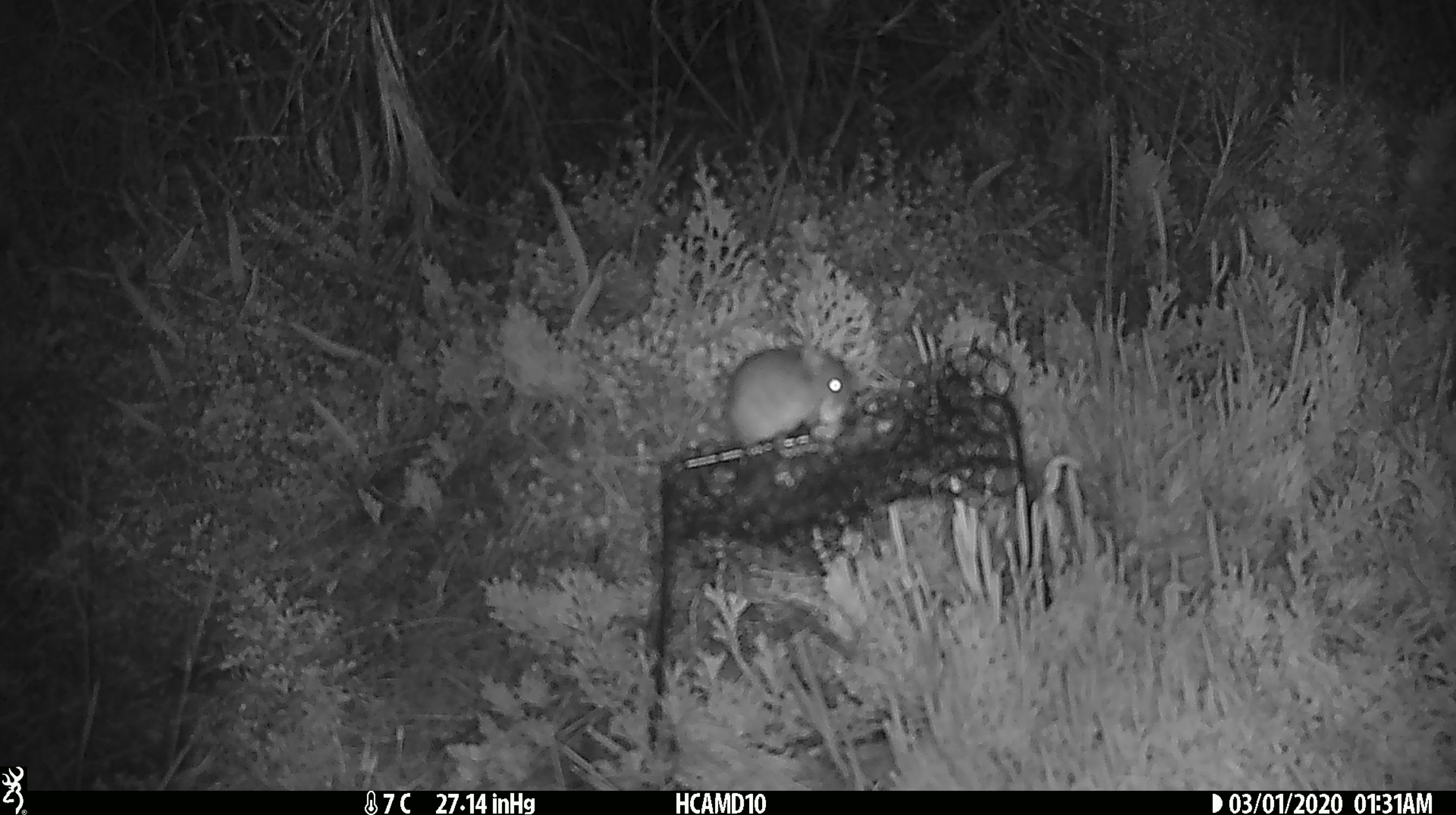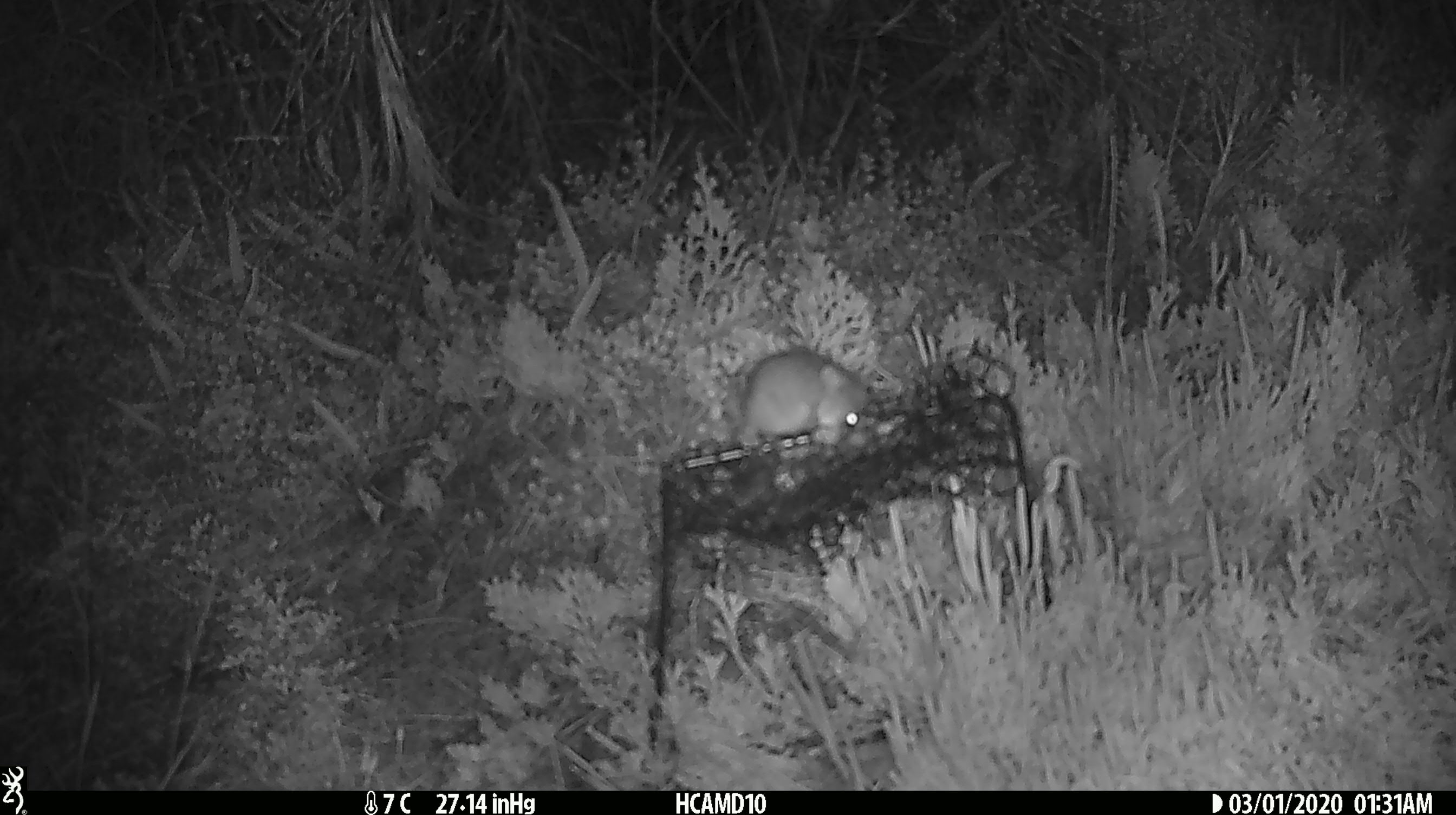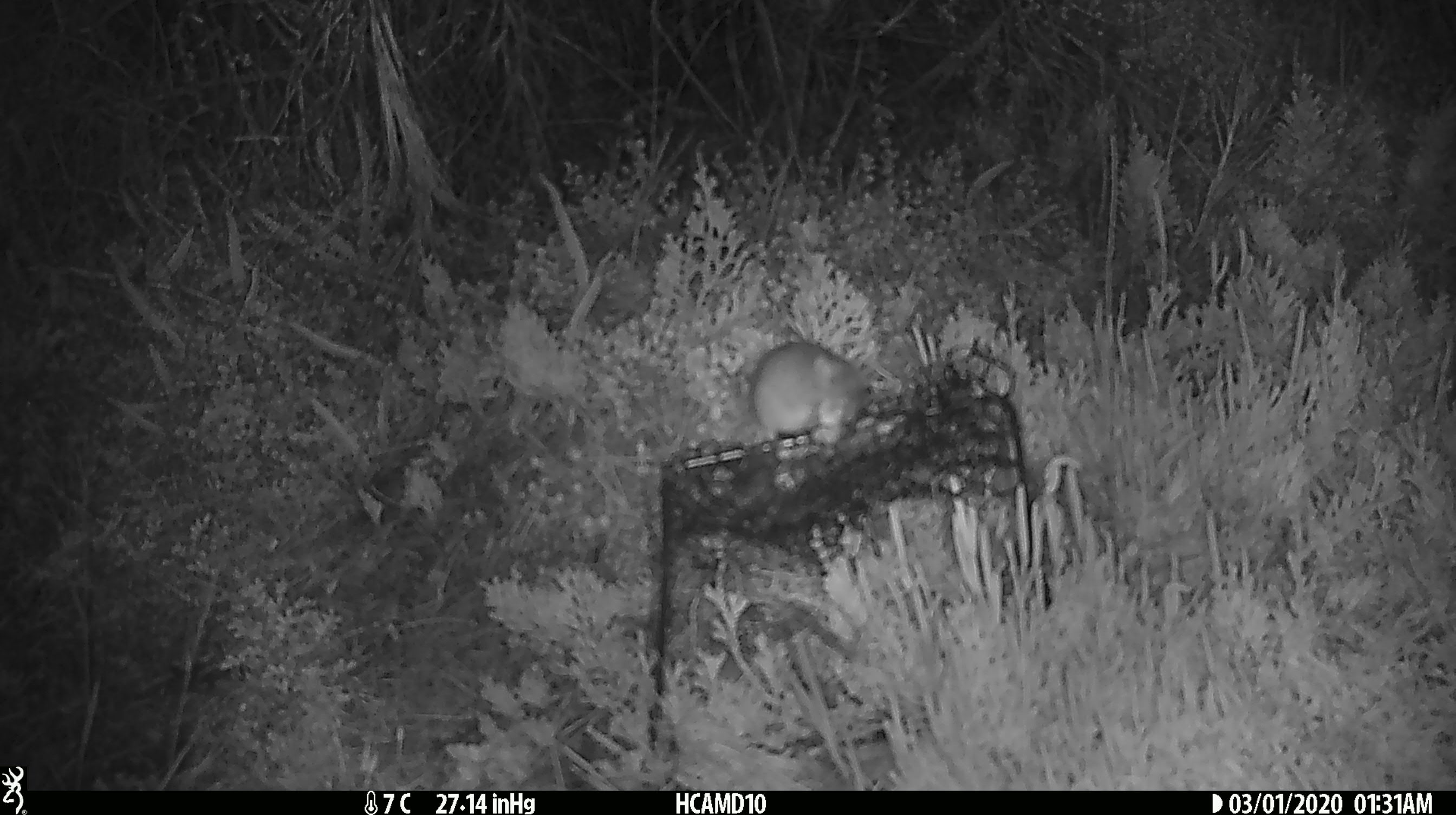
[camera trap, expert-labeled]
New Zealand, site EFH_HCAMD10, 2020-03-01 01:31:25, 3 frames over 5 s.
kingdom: Animalia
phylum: Chordata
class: Mammalia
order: Rodentia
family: Muridae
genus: Mus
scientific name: Mus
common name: mouse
Mouse (Mus).